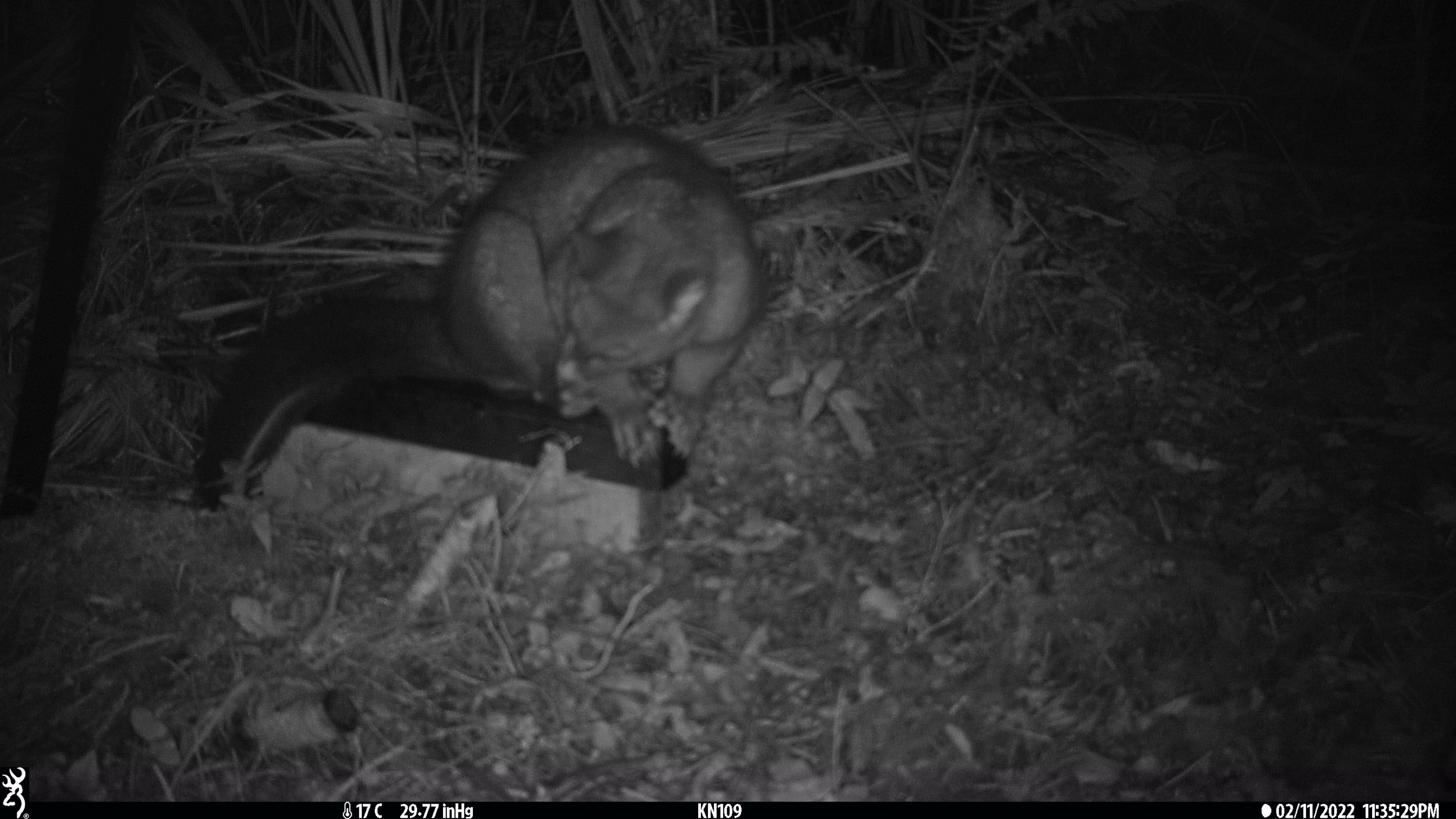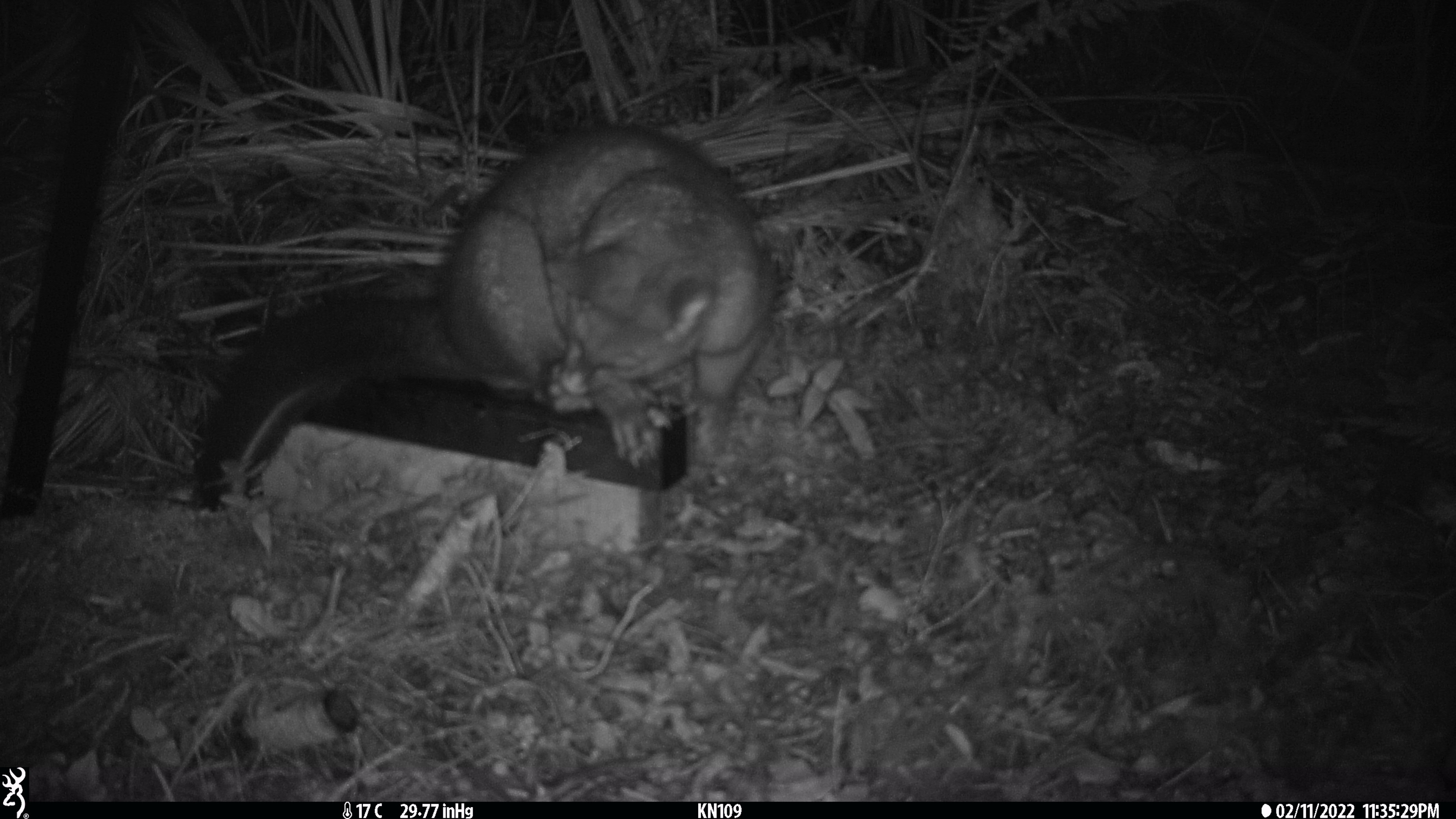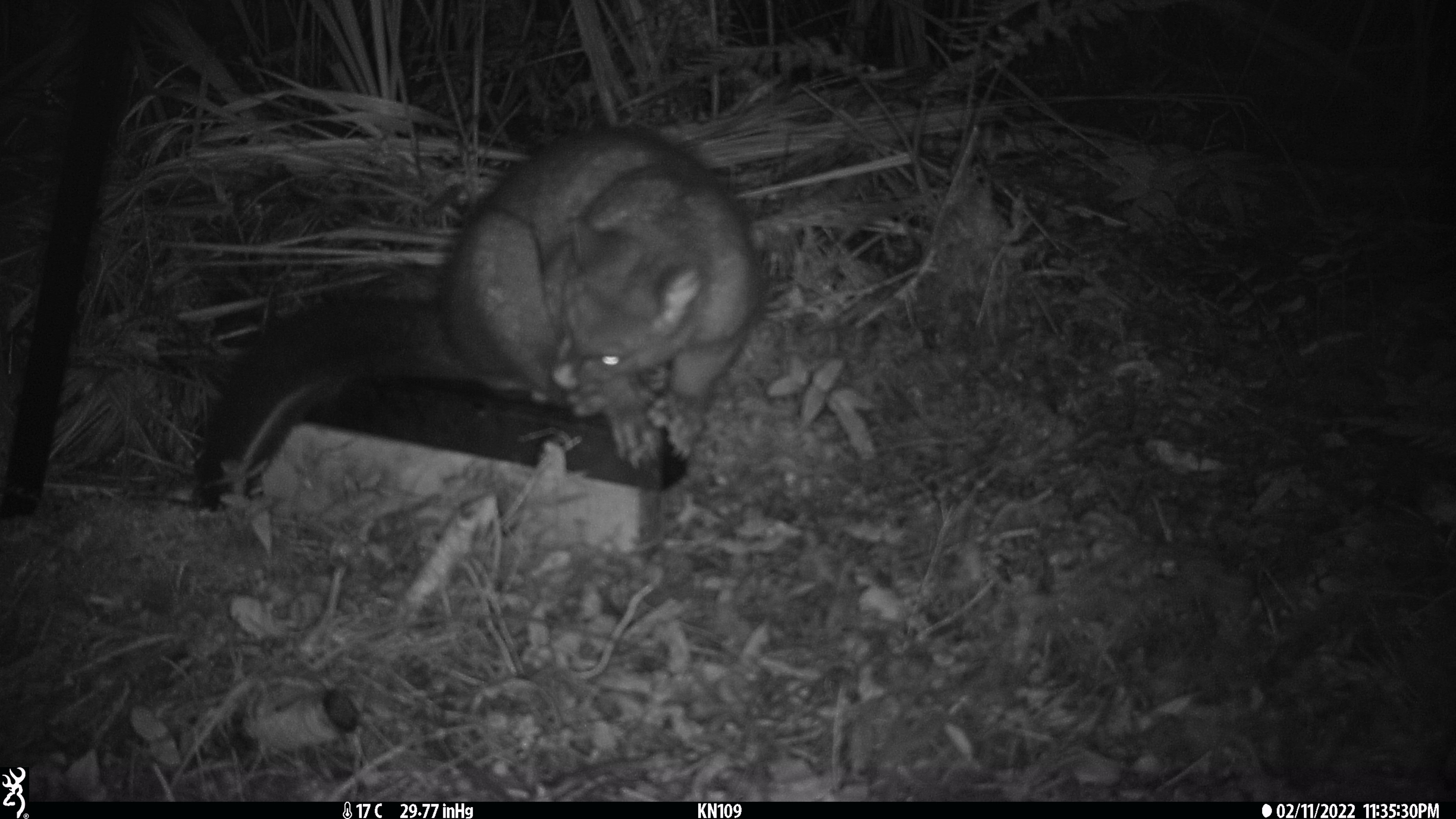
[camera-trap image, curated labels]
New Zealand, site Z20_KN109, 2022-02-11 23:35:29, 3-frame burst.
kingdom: Animalia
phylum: Chordata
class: Mammalia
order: Diprotodontia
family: Phalangeridae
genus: Trichosurus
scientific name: Trichosurus vulpecula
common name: common brushtail possum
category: possum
Possum (common brushtail possum) (Trichosurus vulpecula).